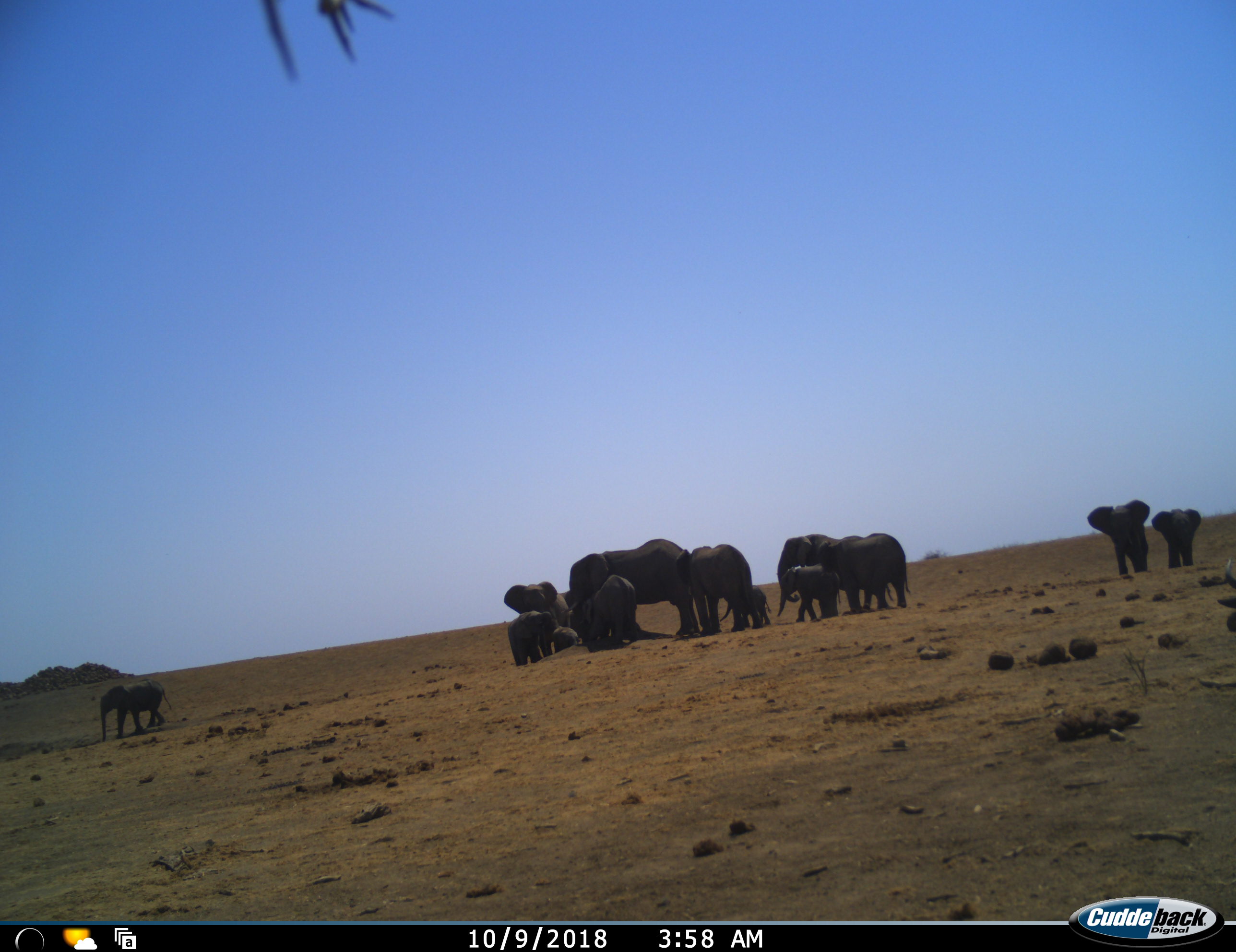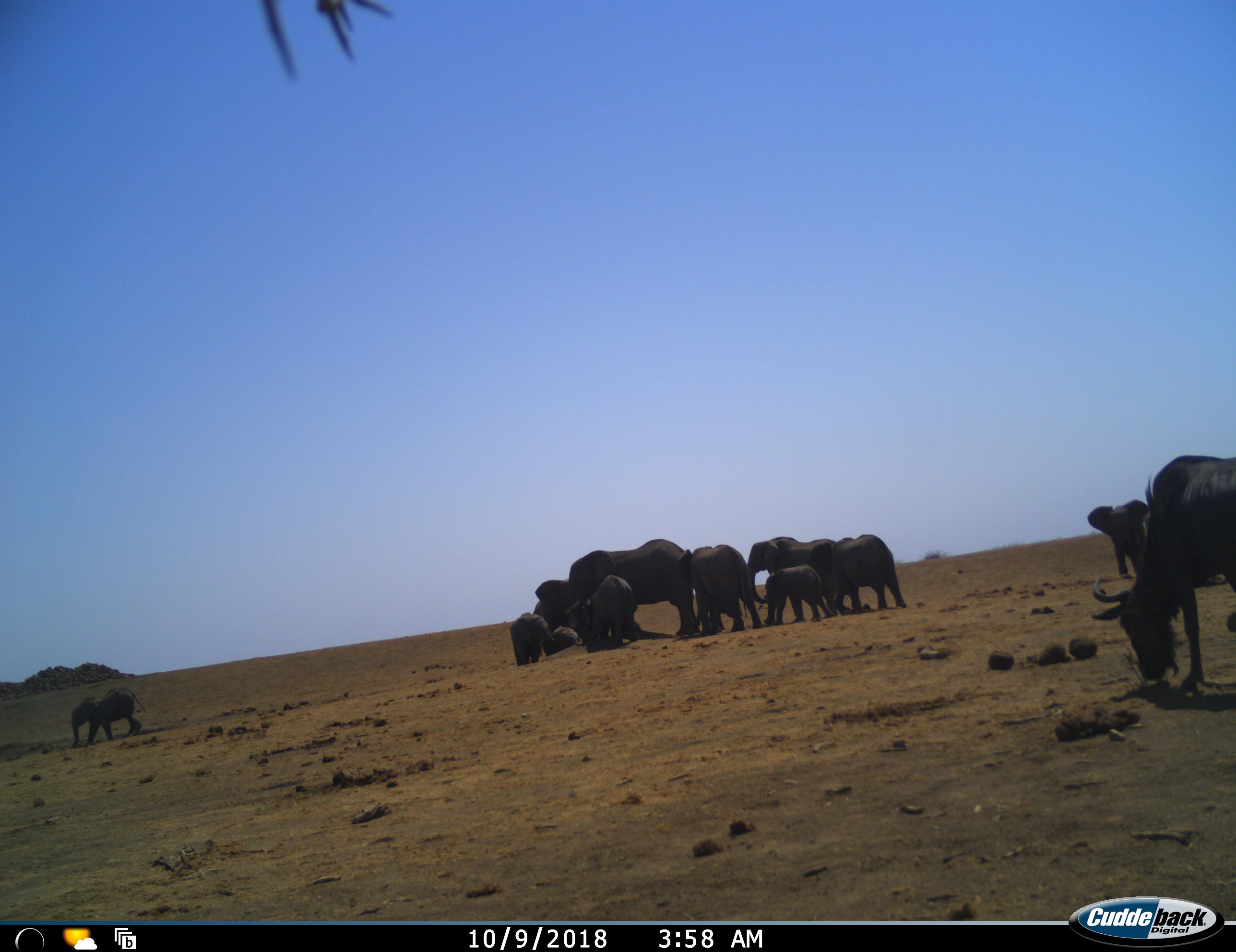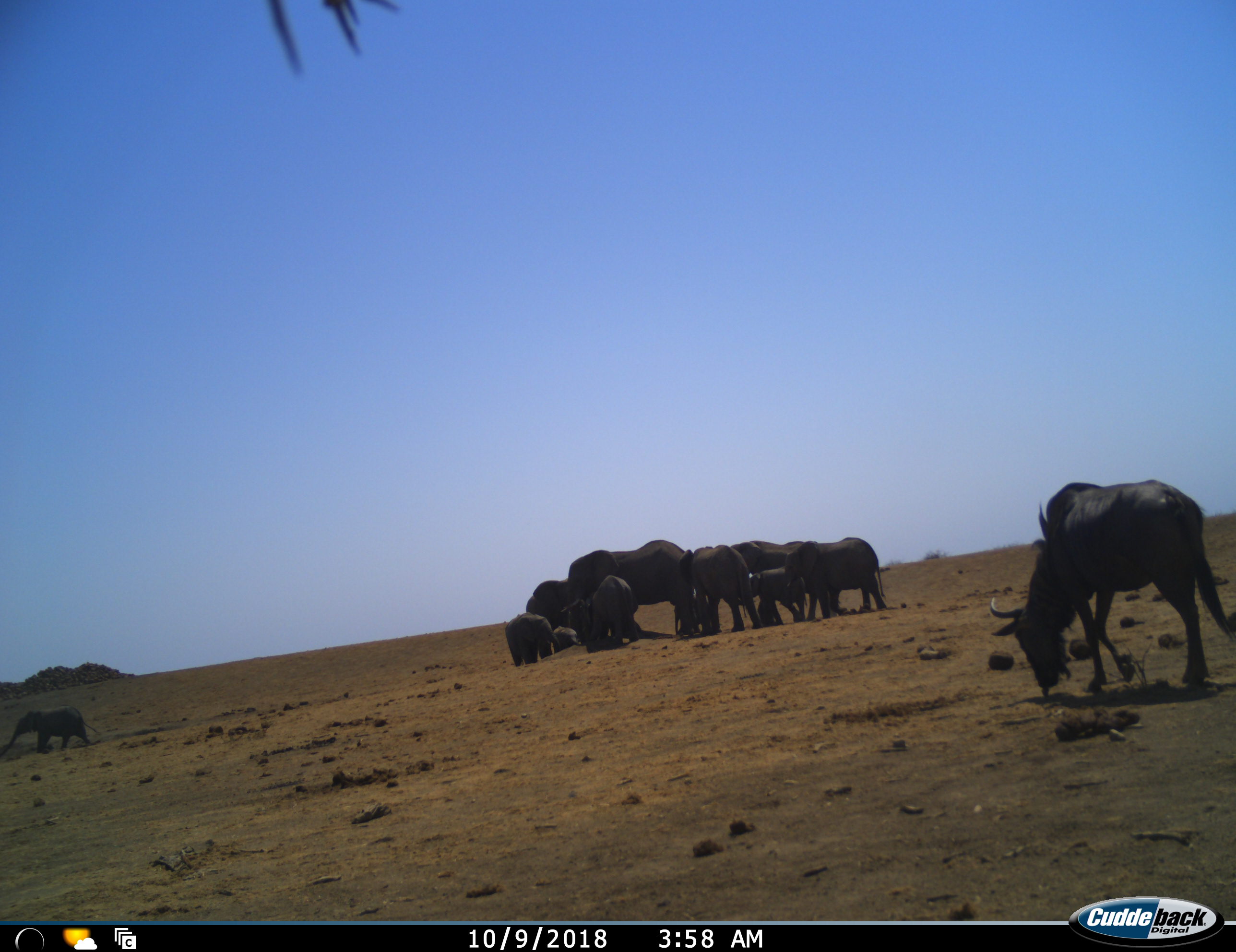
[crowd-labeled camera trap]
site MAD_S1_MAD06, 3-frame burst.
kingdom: Animalia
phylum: Chordata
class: Mammalia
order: Proboscidea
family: Elephantidae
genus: Loxodonta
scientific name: Loxodonta africana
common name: african bush elephant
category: elephant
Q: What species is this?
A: Elephant (african bush elephant) (Loxodonta africana).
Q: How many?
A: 11-50.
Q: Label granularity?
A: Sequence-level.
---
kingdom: Animalia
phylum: Chordata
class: Mammalia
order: Artiodactyla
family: Bovidae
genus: Connochaetes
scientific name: Connochaetes taurinus taurinus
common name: blue wildebeest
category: wildebeestblue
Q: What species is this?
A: Wildebeestblue (blue wildebeest) (Connochaetes taurinus taurinus).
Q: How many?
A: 1.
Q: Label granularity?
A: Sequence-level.